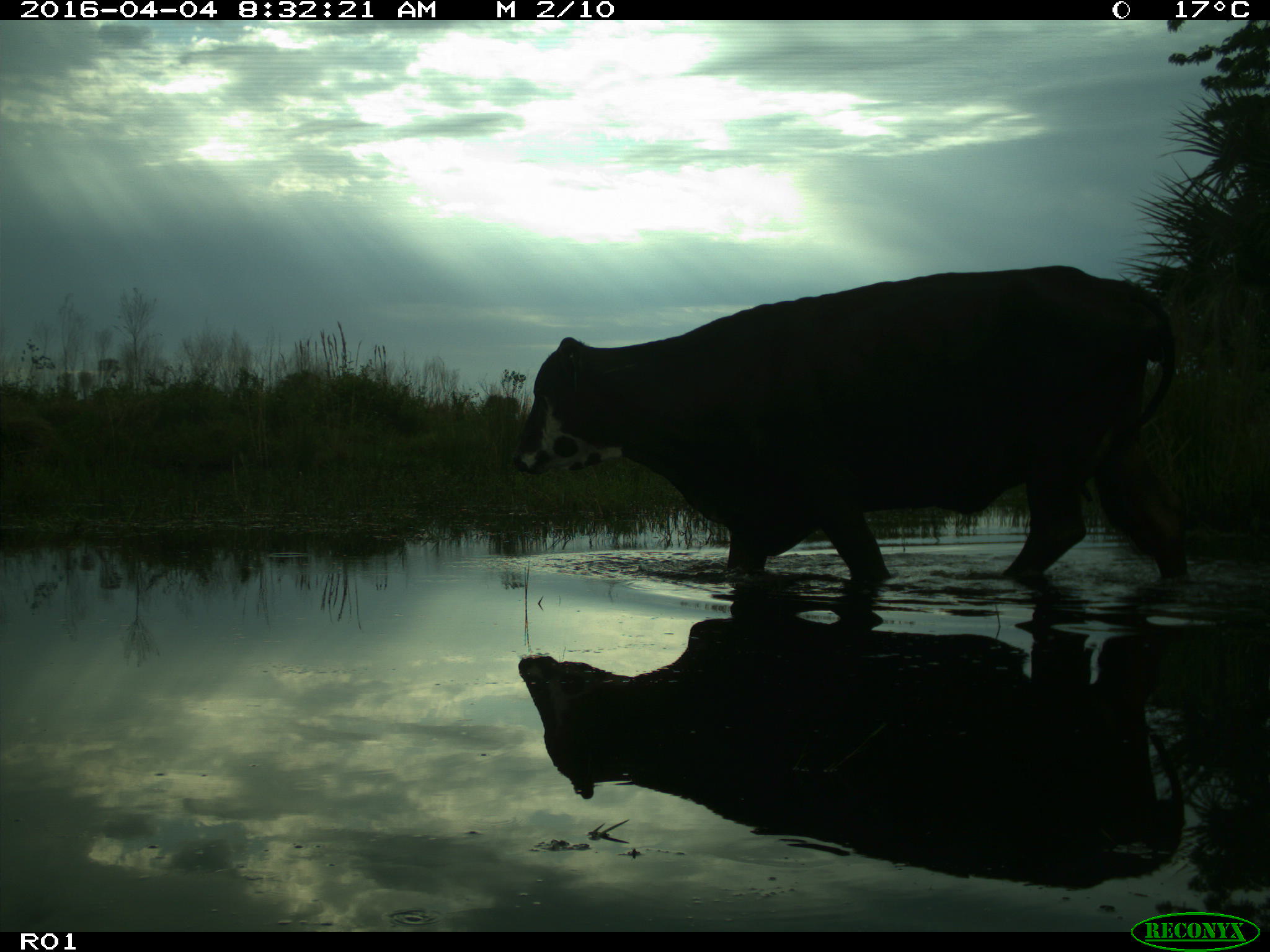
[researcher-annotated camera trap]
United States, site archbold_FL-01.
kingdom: Animalia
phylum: Chordata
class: Mammalia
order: Artiodactyla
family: Bovidae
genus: Bos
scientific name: Bos taurus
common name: domestic cow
Bos taurus (domestic cow).